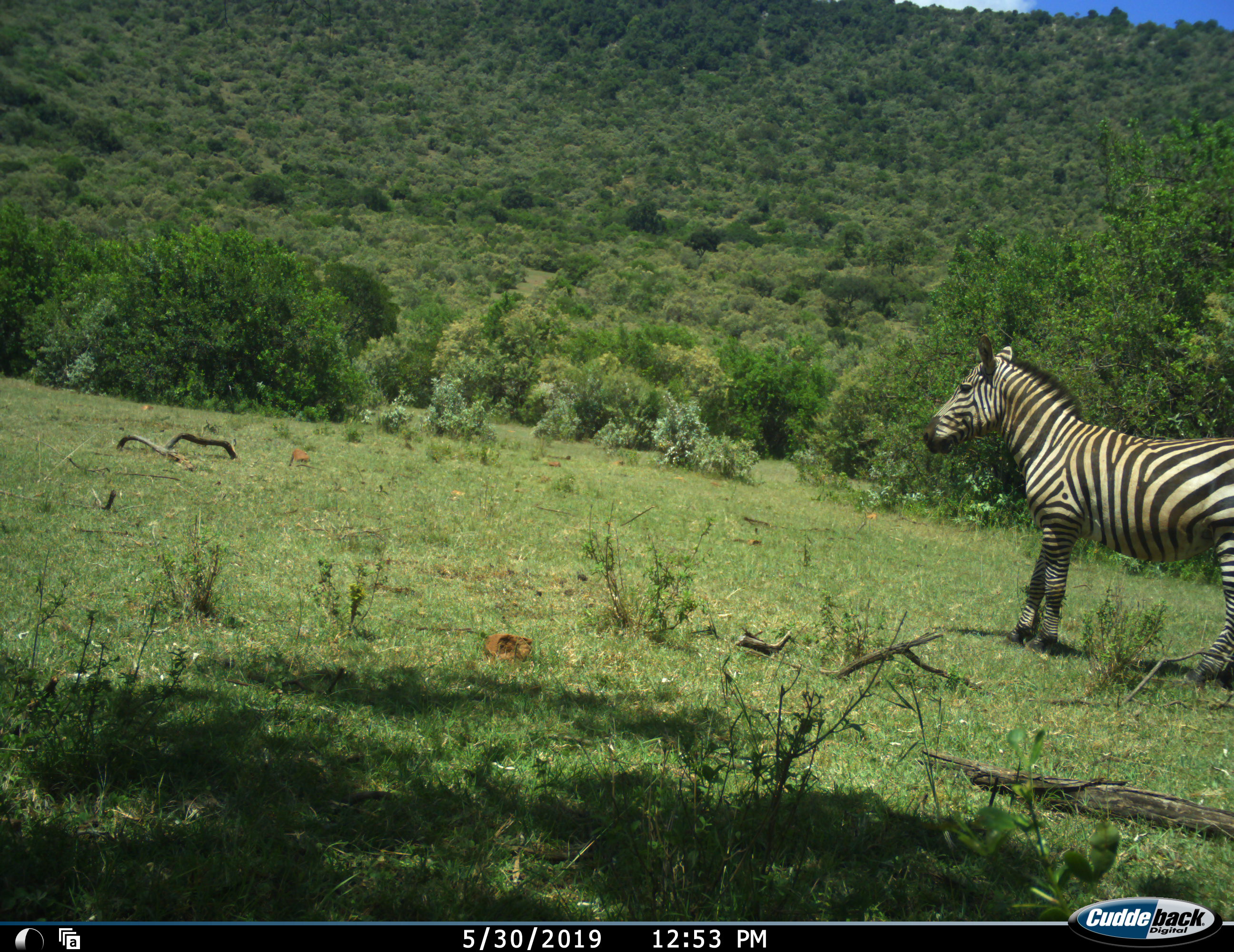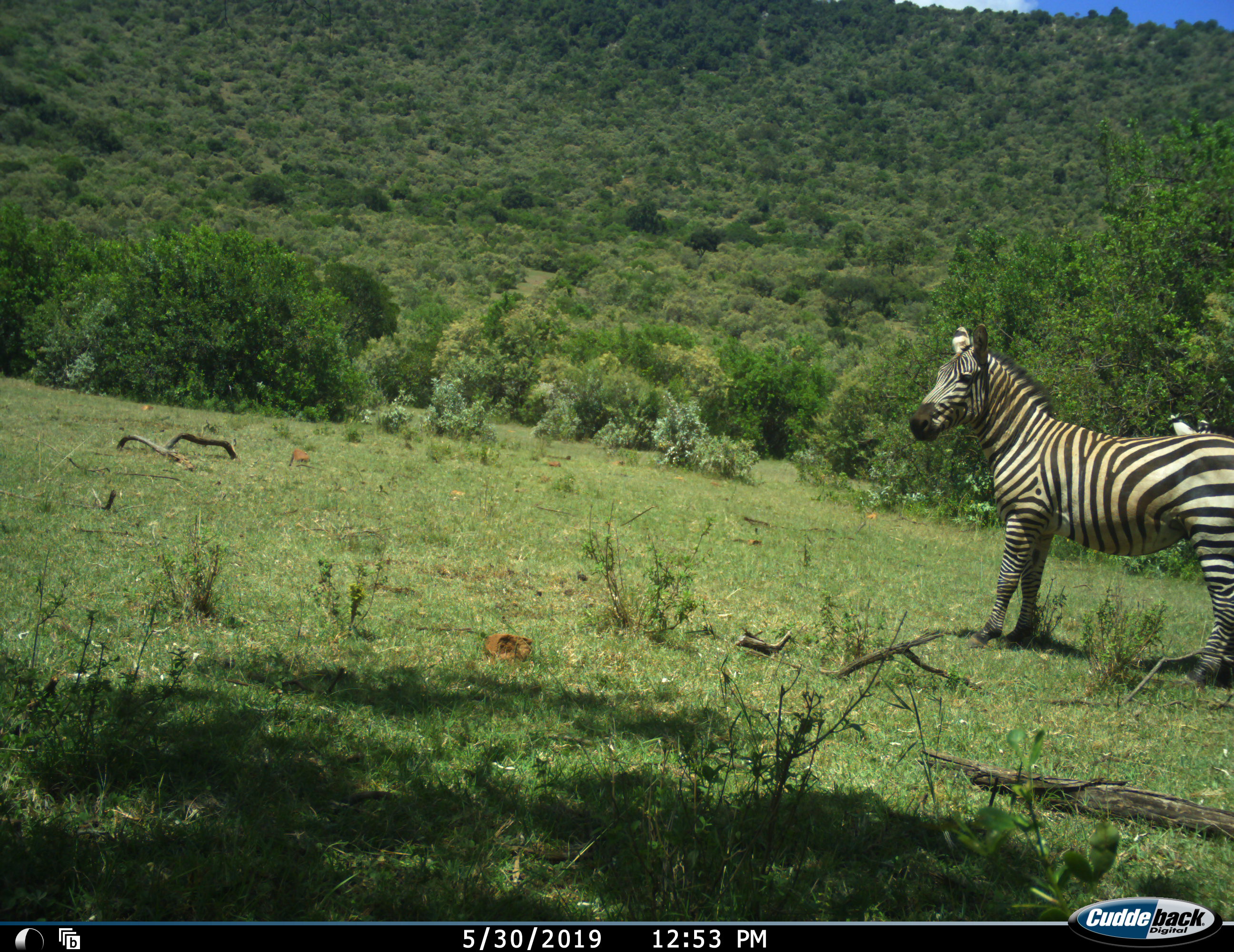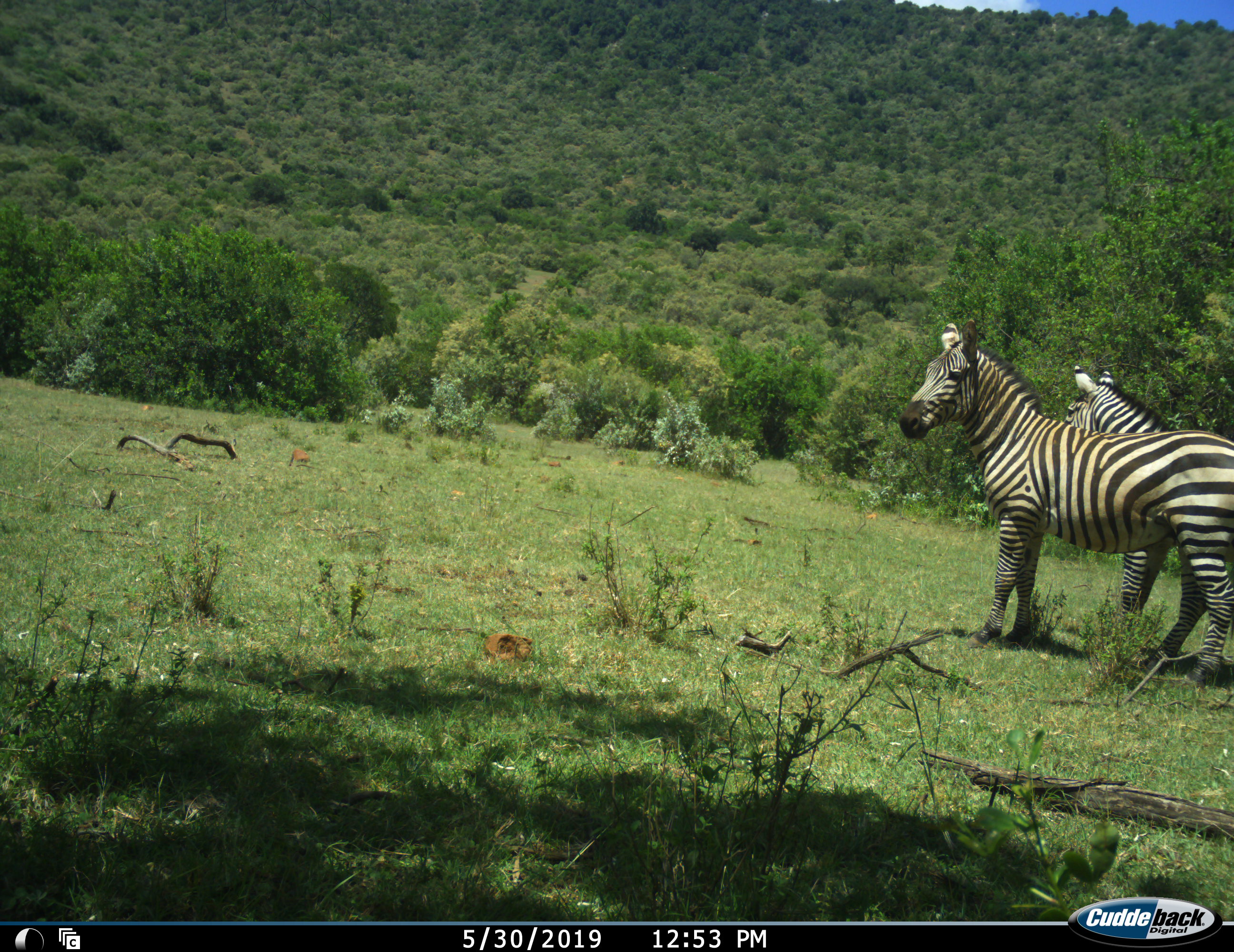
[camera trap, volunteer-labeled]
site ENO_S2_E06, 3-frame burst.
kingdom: Animalia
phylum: Chordata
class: Mammalia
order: Perissodactyla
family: Equidae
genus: Equus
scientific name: Equus quagga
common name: plains zebra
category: zebraplains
Zebraplains (plains zebra) (Equus quagga), count 2. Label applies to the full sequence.